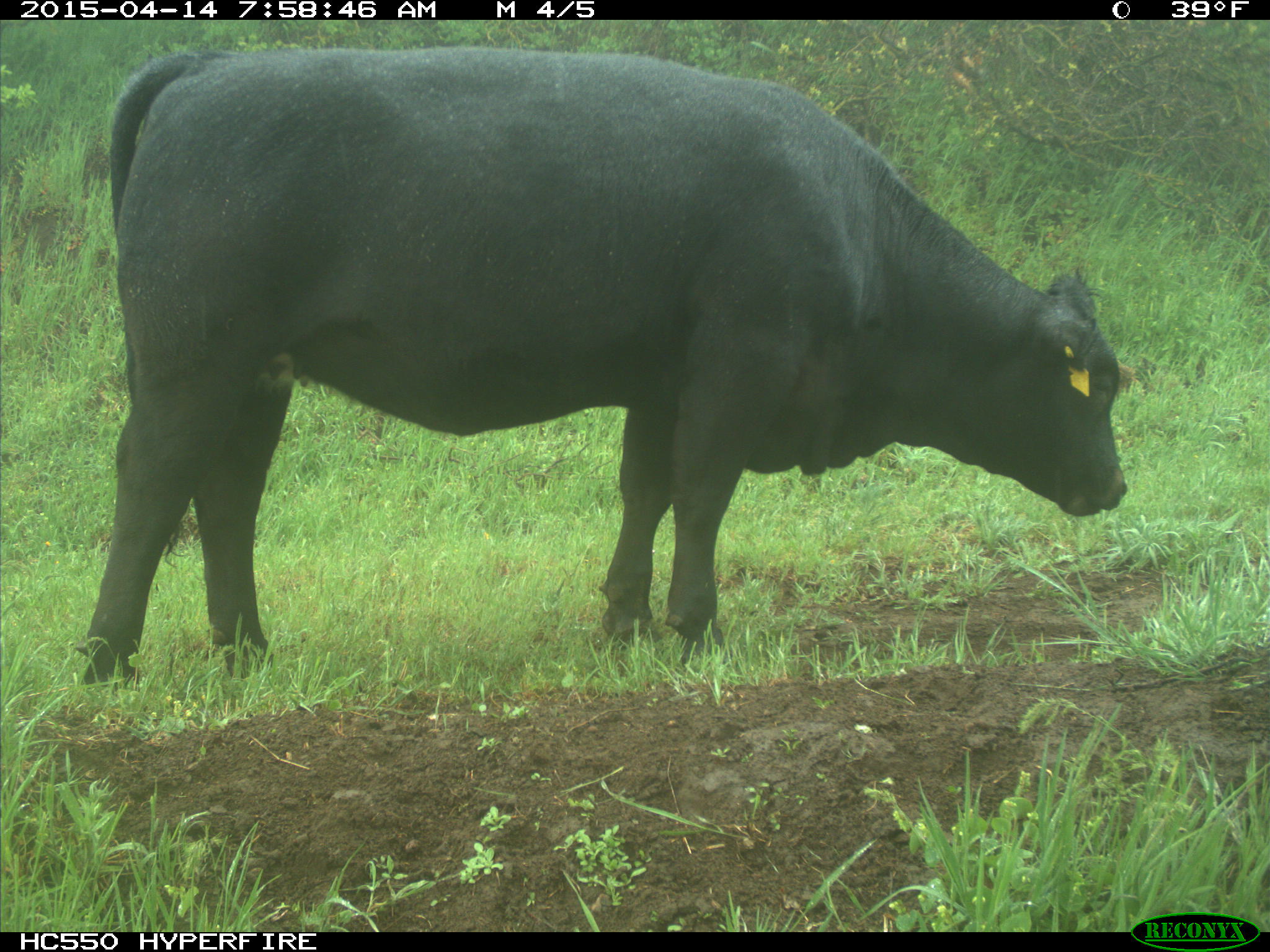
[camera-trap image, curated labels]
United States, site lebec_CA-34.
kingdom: Animalia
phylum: Chordata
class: Mammalia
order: Artiodactyla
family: Bovidae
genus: Bos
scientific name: Bos taurus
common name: domestic cow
Bos taurus (domestic cow).